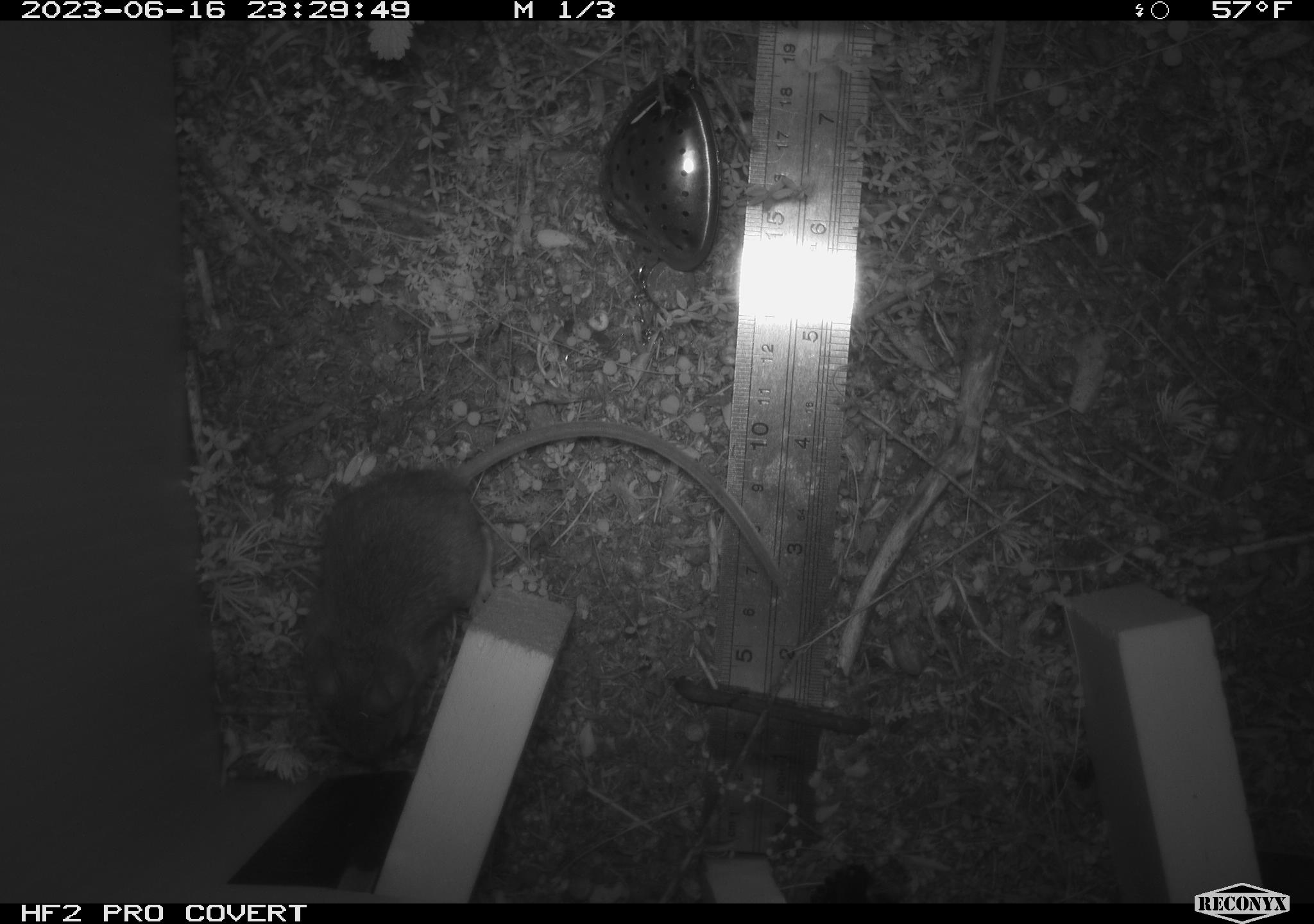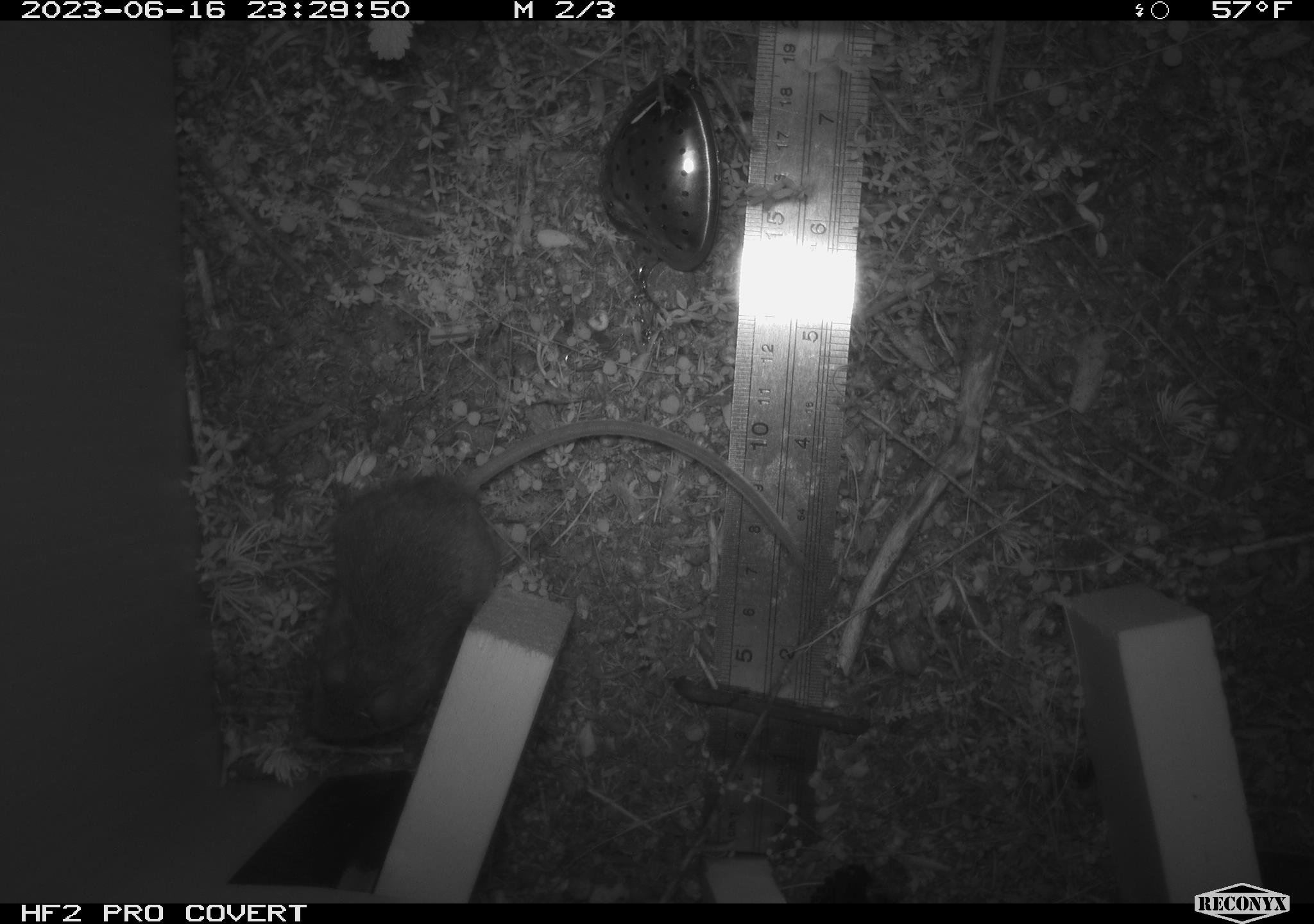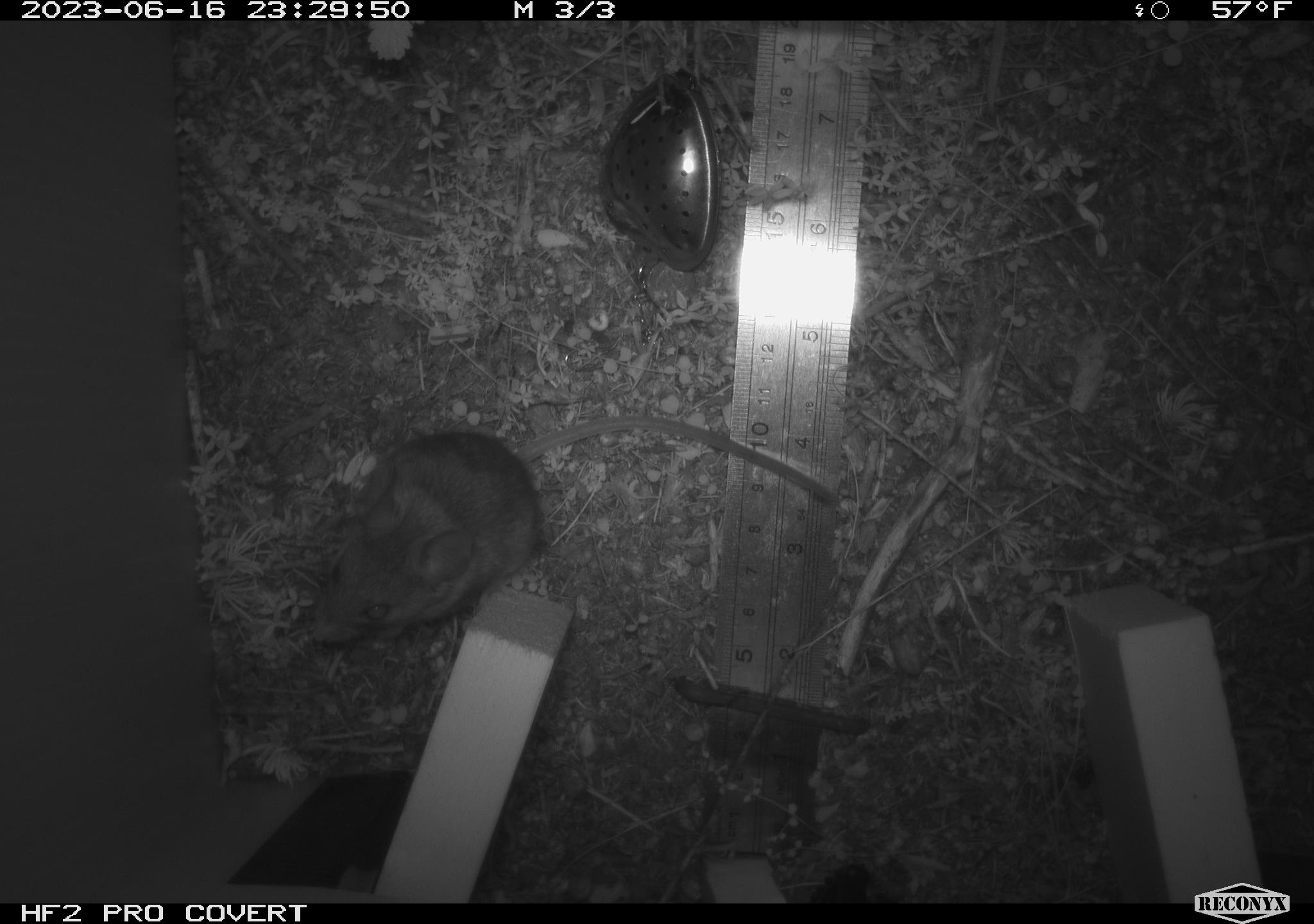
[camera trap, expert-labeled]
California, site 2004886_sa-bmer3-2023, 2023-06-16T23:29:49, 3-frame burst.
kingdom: Animalia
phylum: Chordata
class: Mammalia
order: Rodentia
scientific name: Rodentia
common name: mouse species